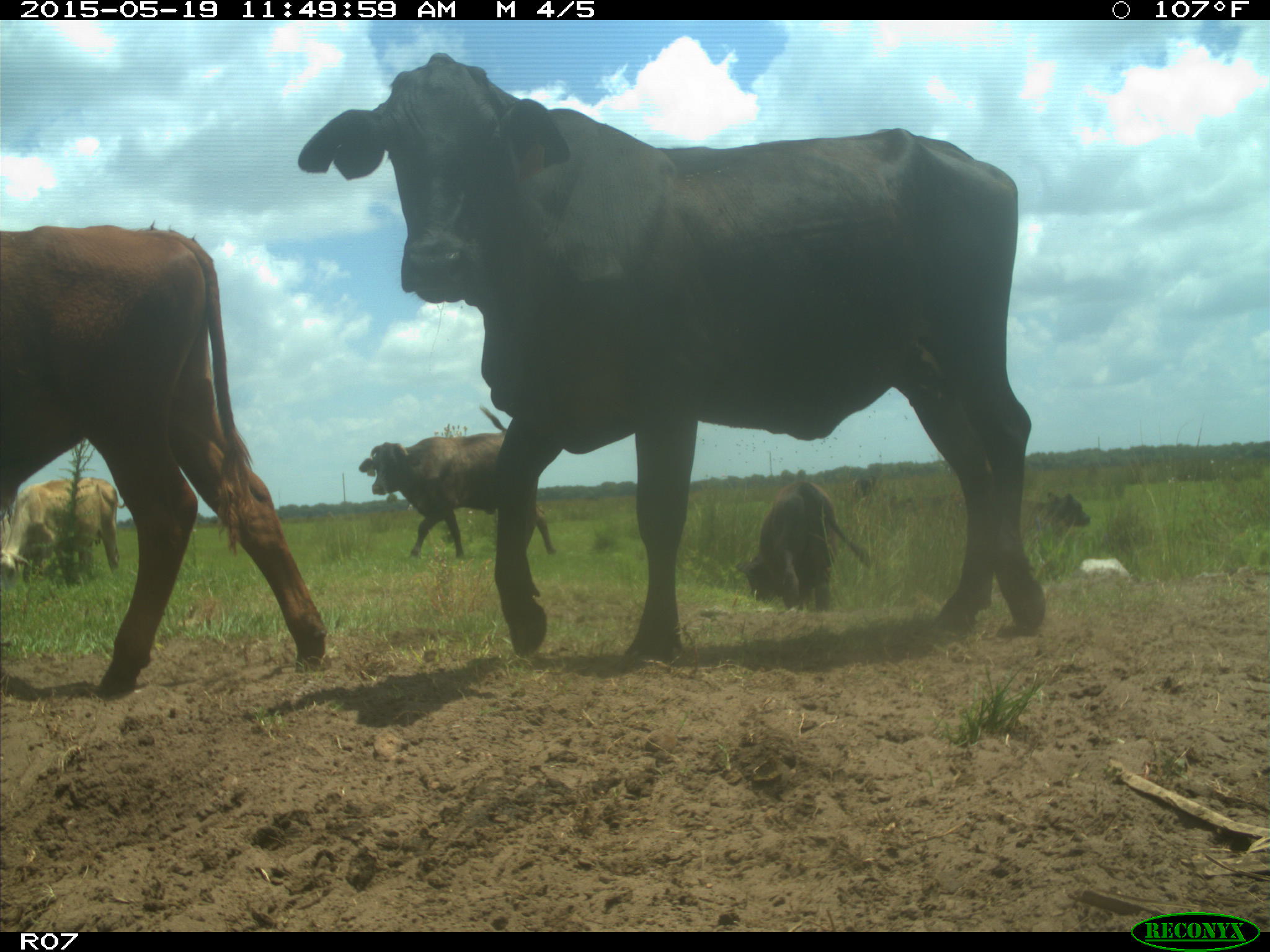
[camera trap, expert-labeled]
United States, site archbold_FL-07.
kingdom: Animalia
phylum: Chordata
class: Mammalia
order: Artiodactyla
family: Bovidae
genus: Bos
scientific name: Bos taurus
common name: domestic cow